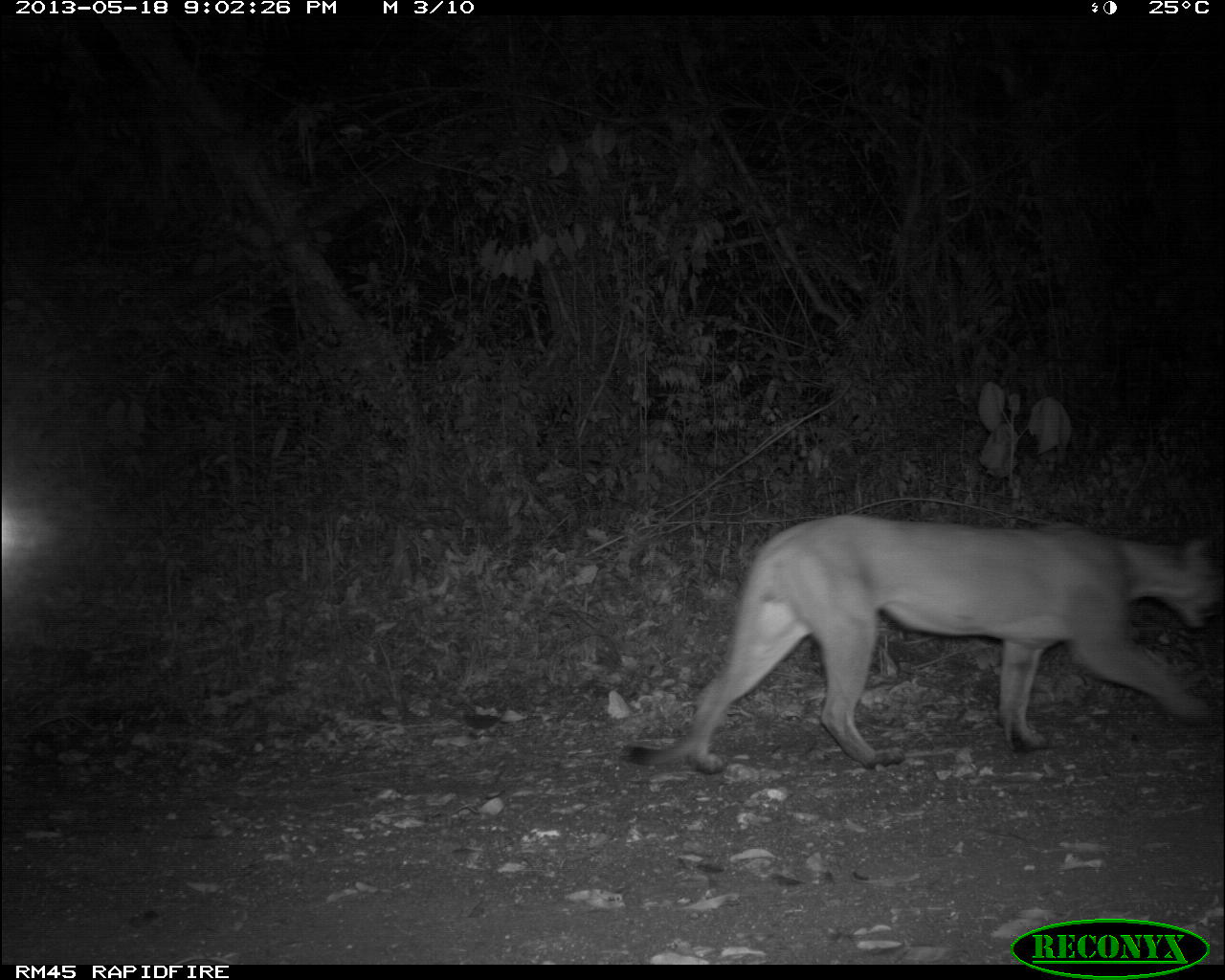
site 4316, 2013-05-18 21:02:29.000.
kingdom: Animalia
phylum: Chordata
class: Mammalia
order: Carnivora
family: Felidae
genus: Puma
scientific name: Puma concolor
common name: mountain lion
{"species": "Puma concolor (mountain lion)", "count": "1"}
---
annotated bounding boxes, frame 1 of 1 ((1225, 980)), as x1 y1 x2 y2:
puma concolor: 620 512 1219 773